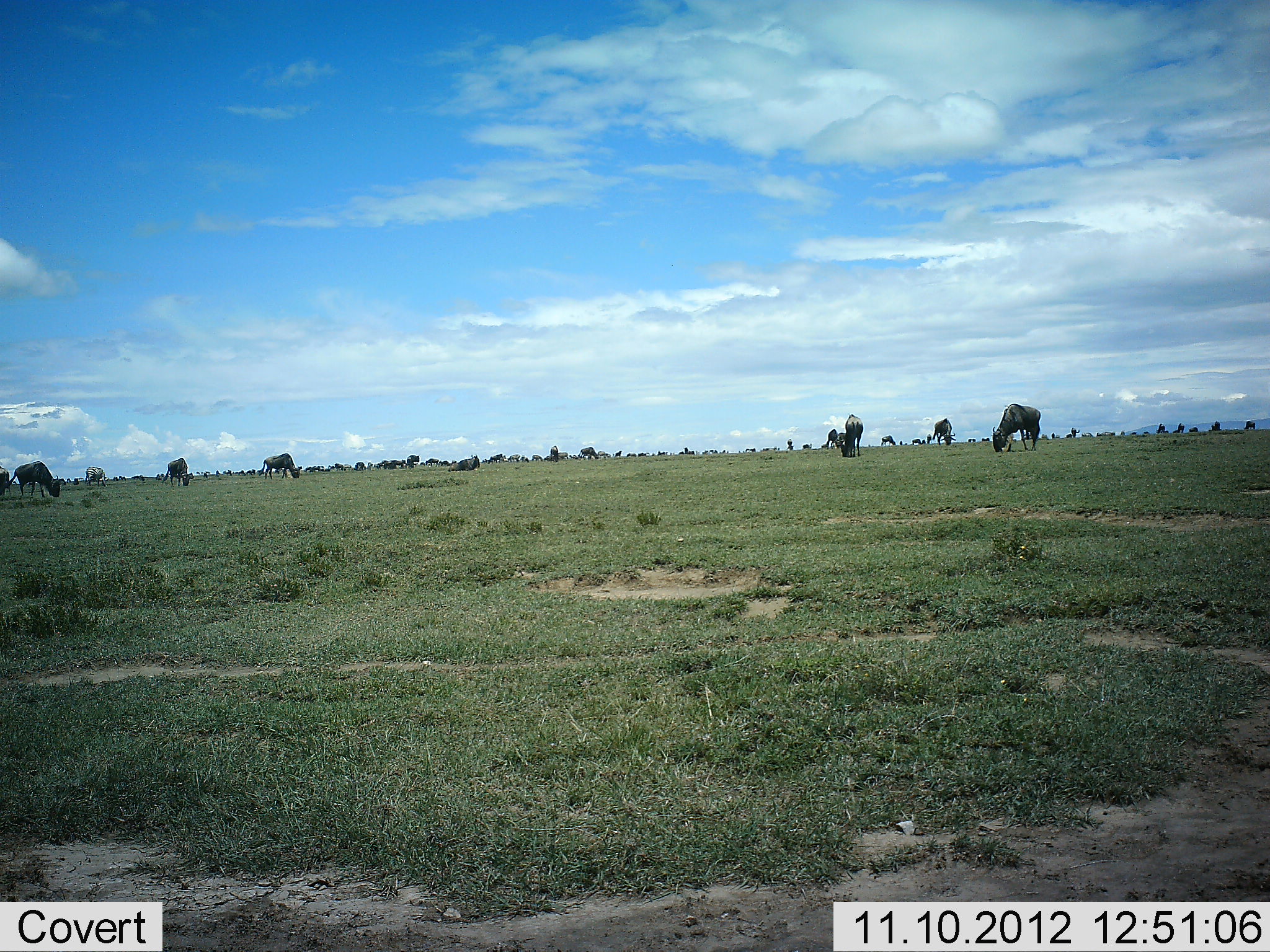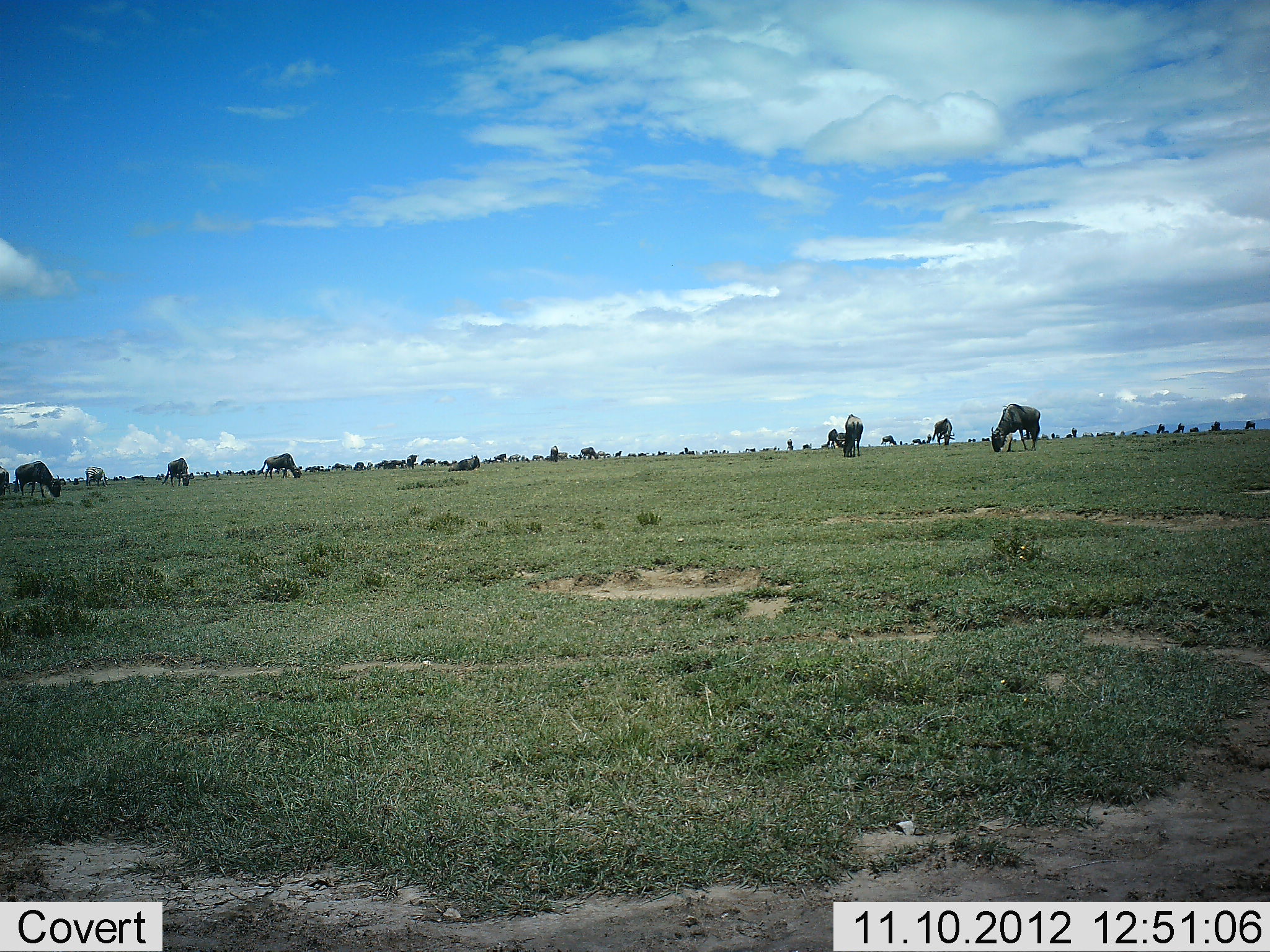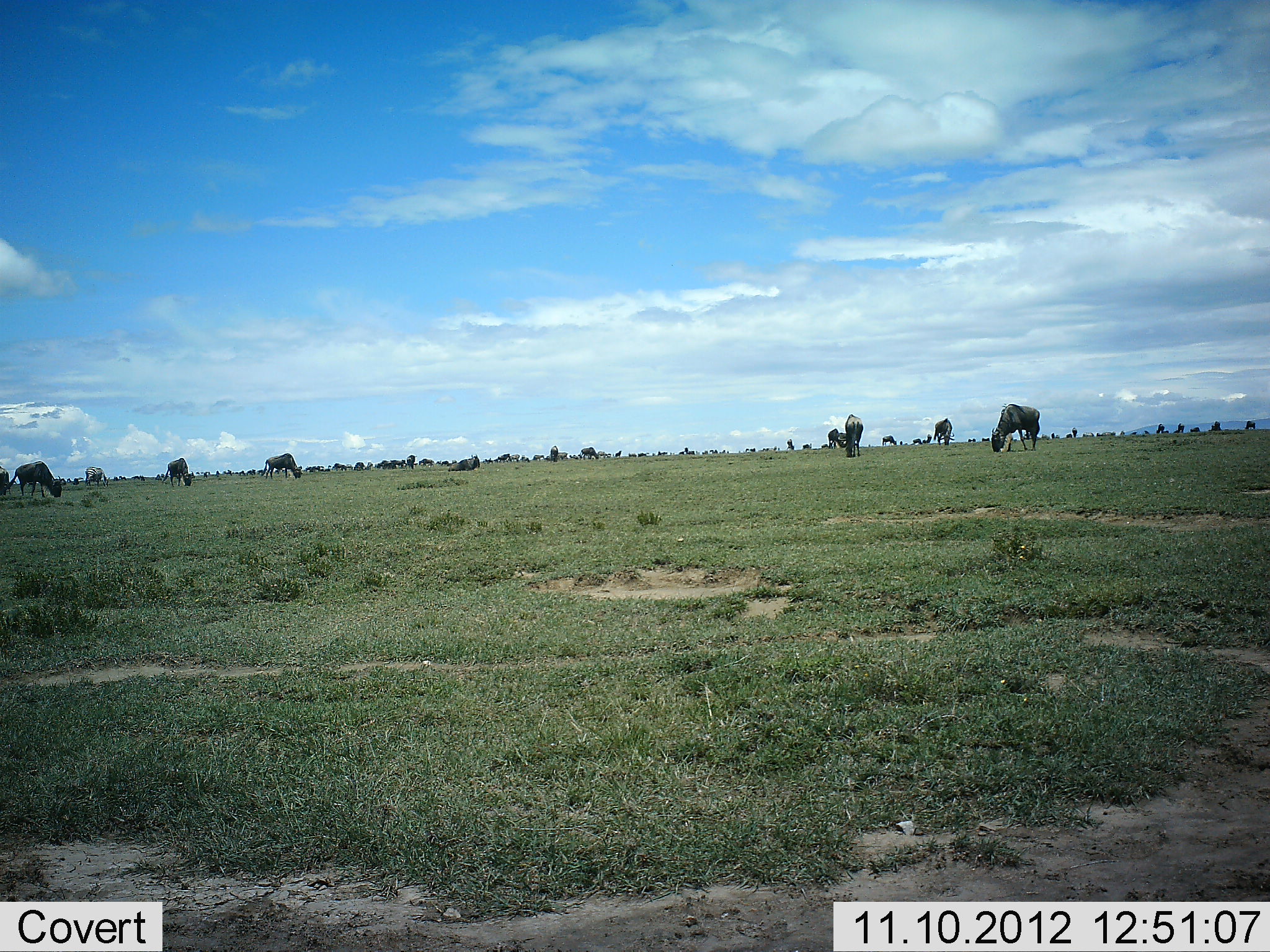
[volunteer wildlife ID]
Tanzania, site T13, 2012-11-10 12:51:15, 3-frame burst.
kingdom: Animalia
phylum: Chordata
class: Mammalia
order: Artiodactyla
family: Bovidae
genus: Connochaetes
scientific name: Connochaetes taurinus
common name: blue wildebeest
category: wildebeest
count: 11-50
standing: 30%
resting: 0%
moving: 10%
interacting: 0%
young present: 0%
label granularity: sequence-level